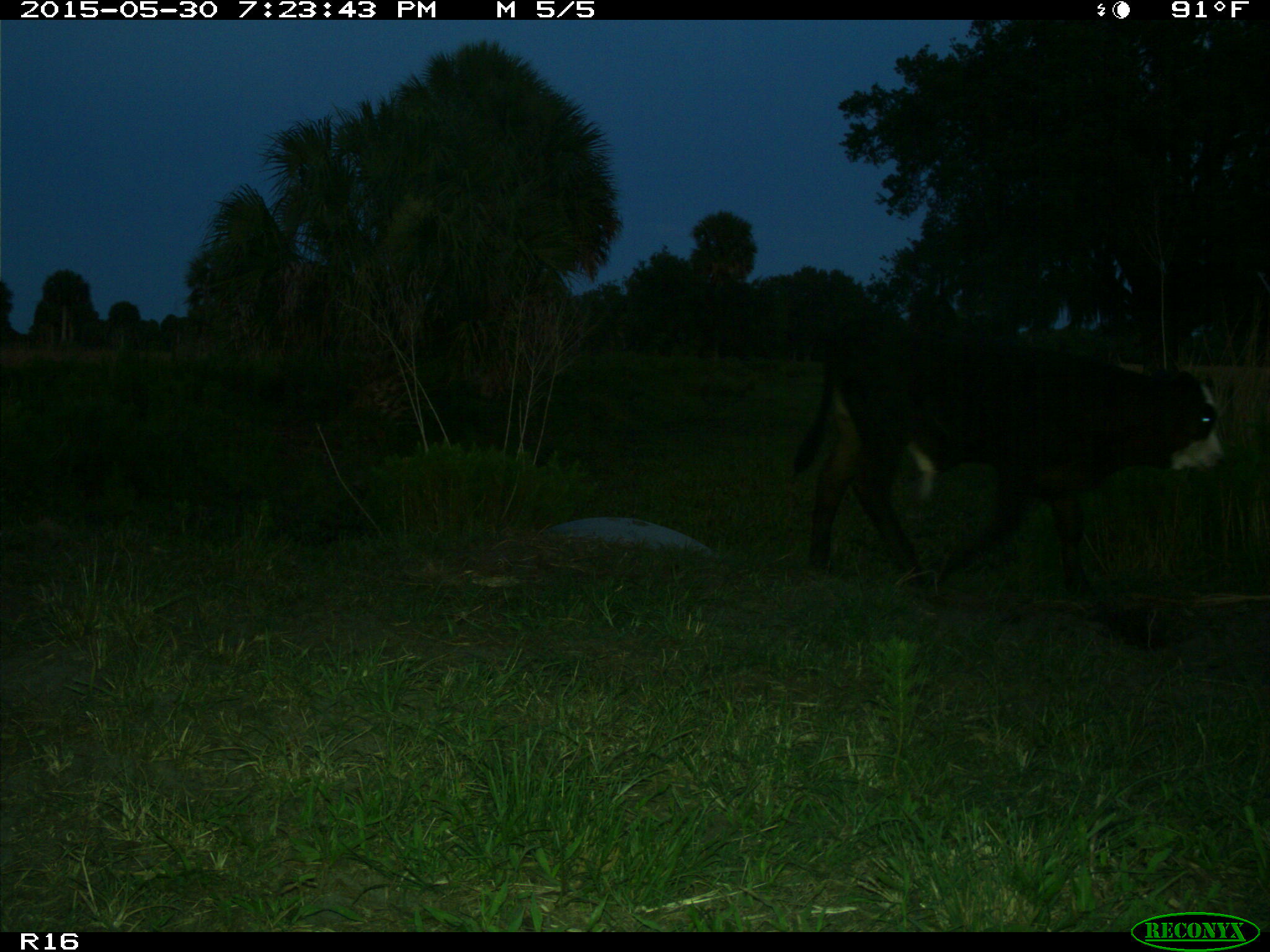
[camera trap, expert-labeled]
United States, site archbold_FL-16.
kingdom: Animalia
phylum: Chordata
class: Mammalia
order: Artiodactyla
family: Bovidae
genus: Bos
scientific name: Bos taurus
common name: domestic cow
Bos taurus (domestic cow).